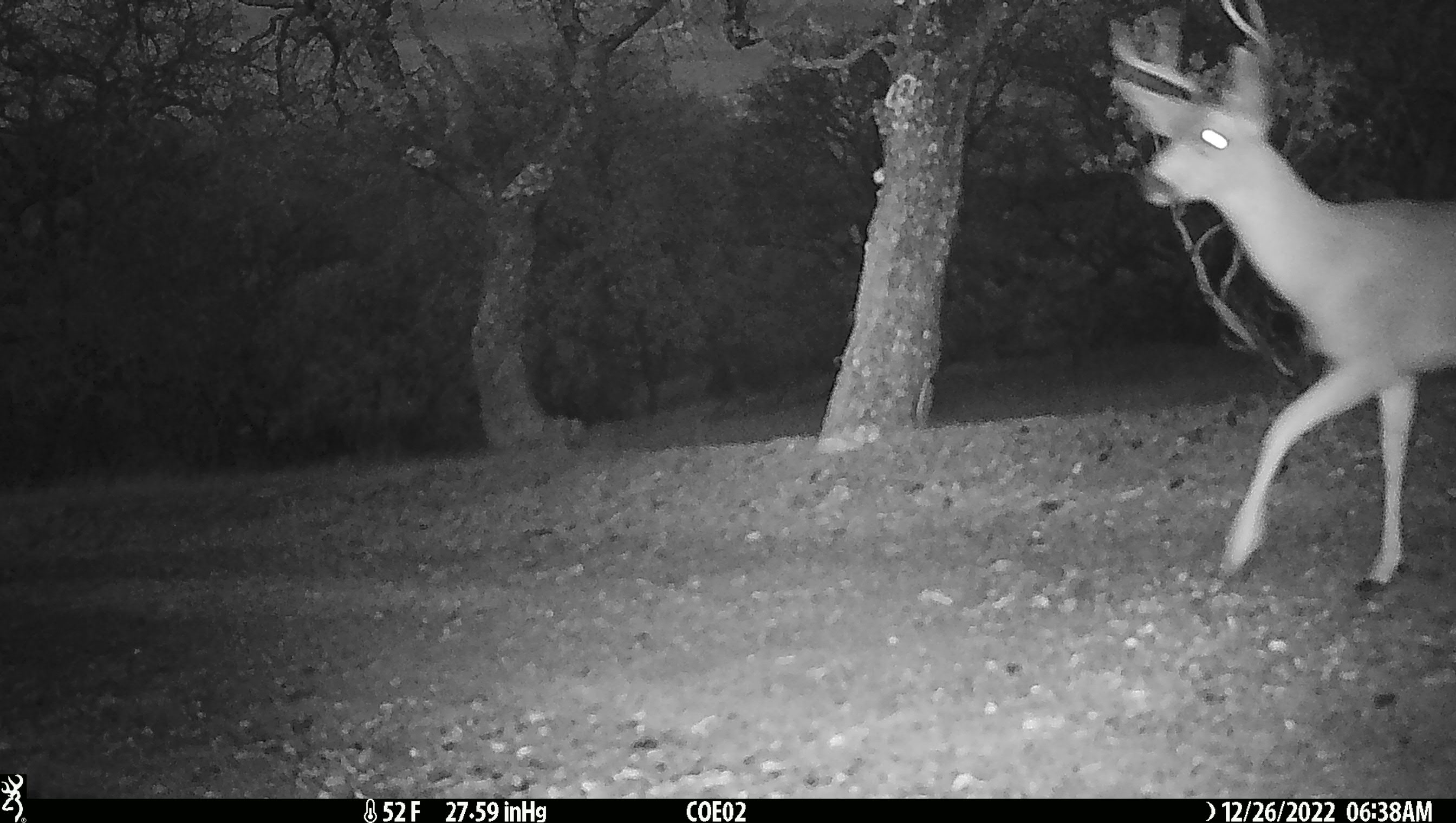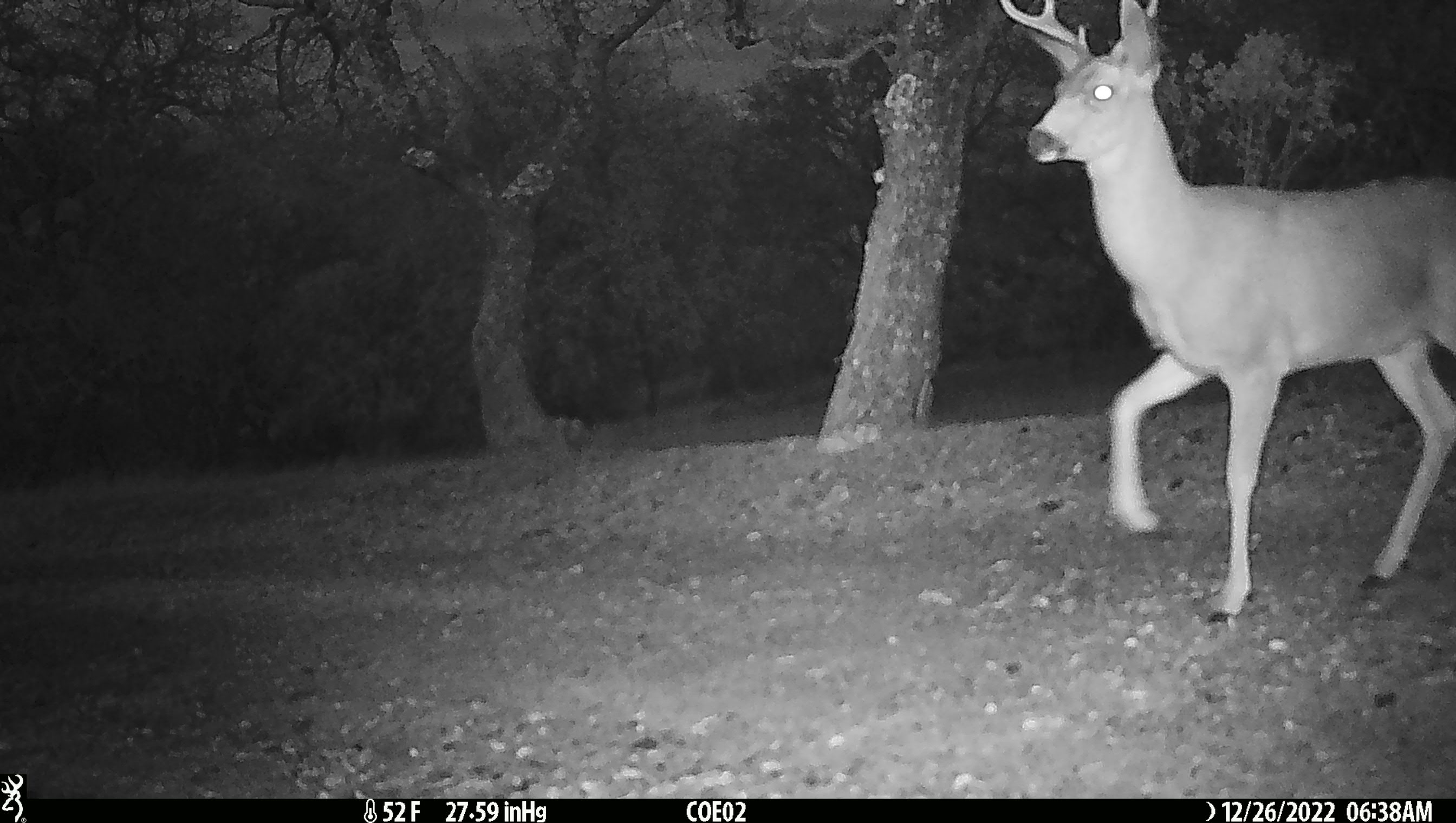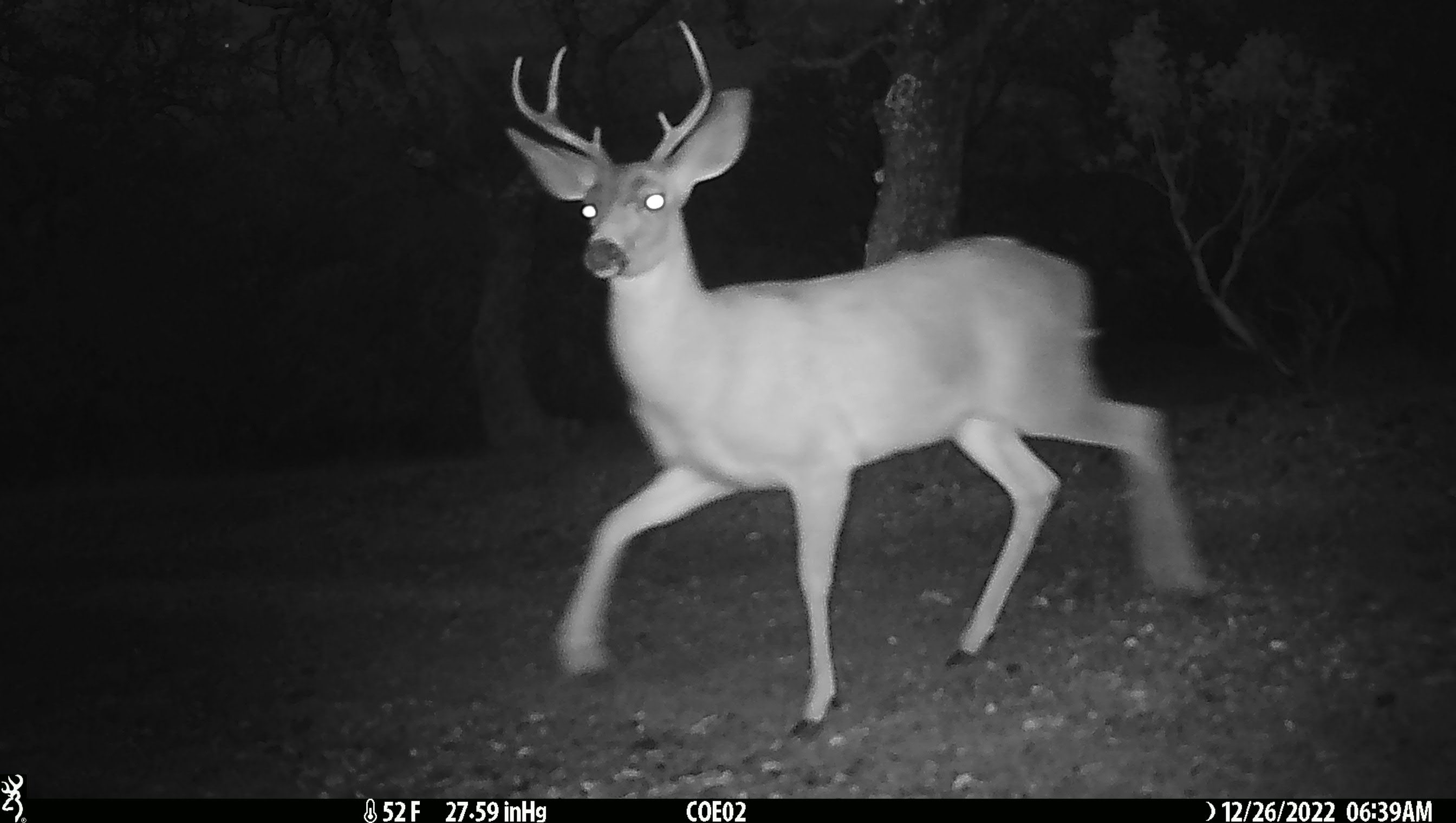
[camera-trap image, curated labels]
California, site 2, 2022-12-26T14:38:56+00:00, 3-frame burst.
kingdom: Animalia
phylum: Chordata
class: Mammalia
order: Artiodactyla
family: Cervidae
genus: Odocoileus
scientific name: Odocoileus hemionus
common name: mule deer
Mule deer (Odocoileus hemionus).